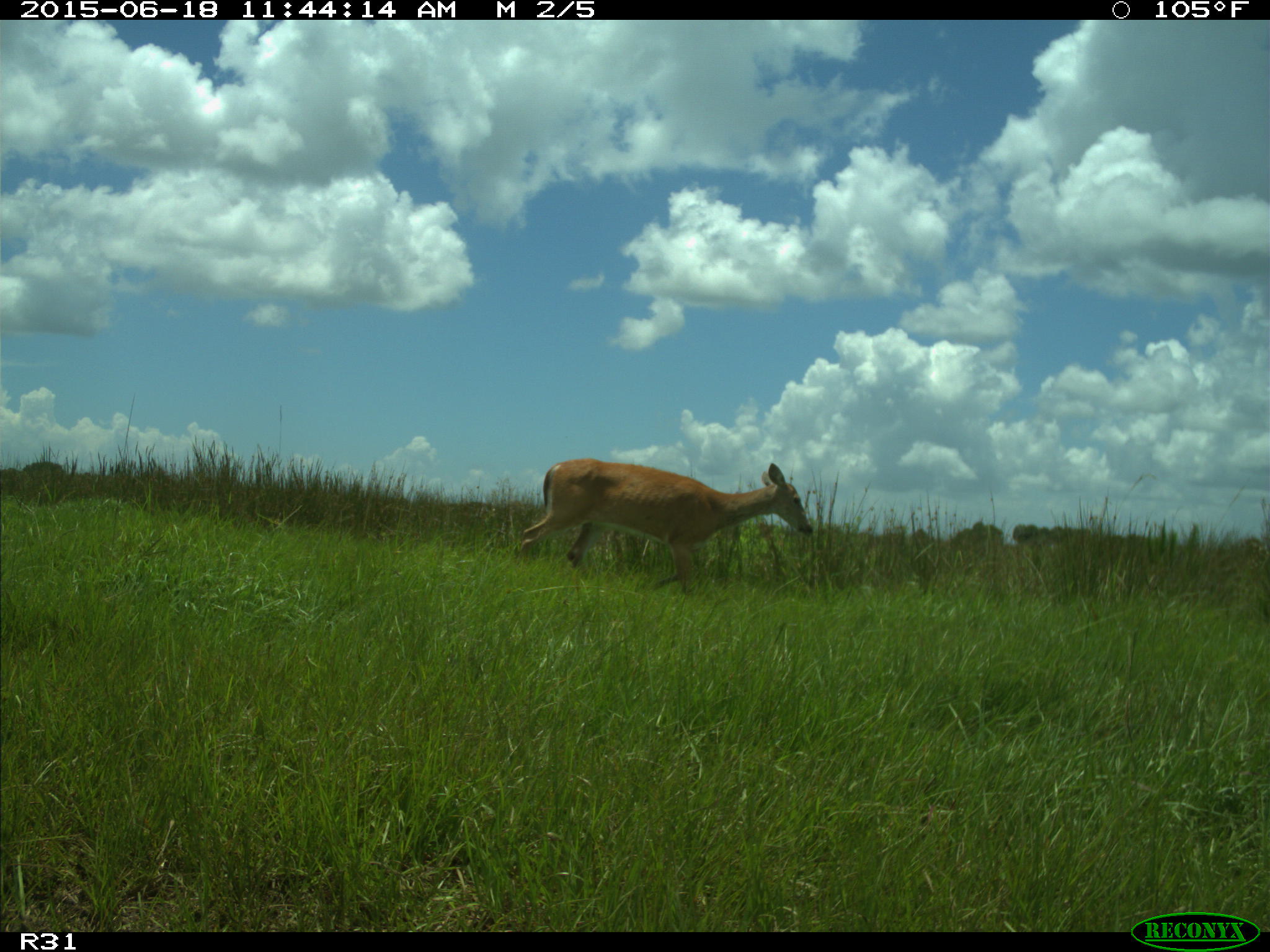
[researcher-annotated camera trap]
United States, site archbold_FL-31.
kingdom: Animalia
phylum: Chordata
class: Mammalia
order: Artiodactyla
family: Cervidae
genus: Odocoileus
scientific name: Odocoileus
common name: deer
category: unidentified deer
Unidentified deer (deer) (Odocoileus).